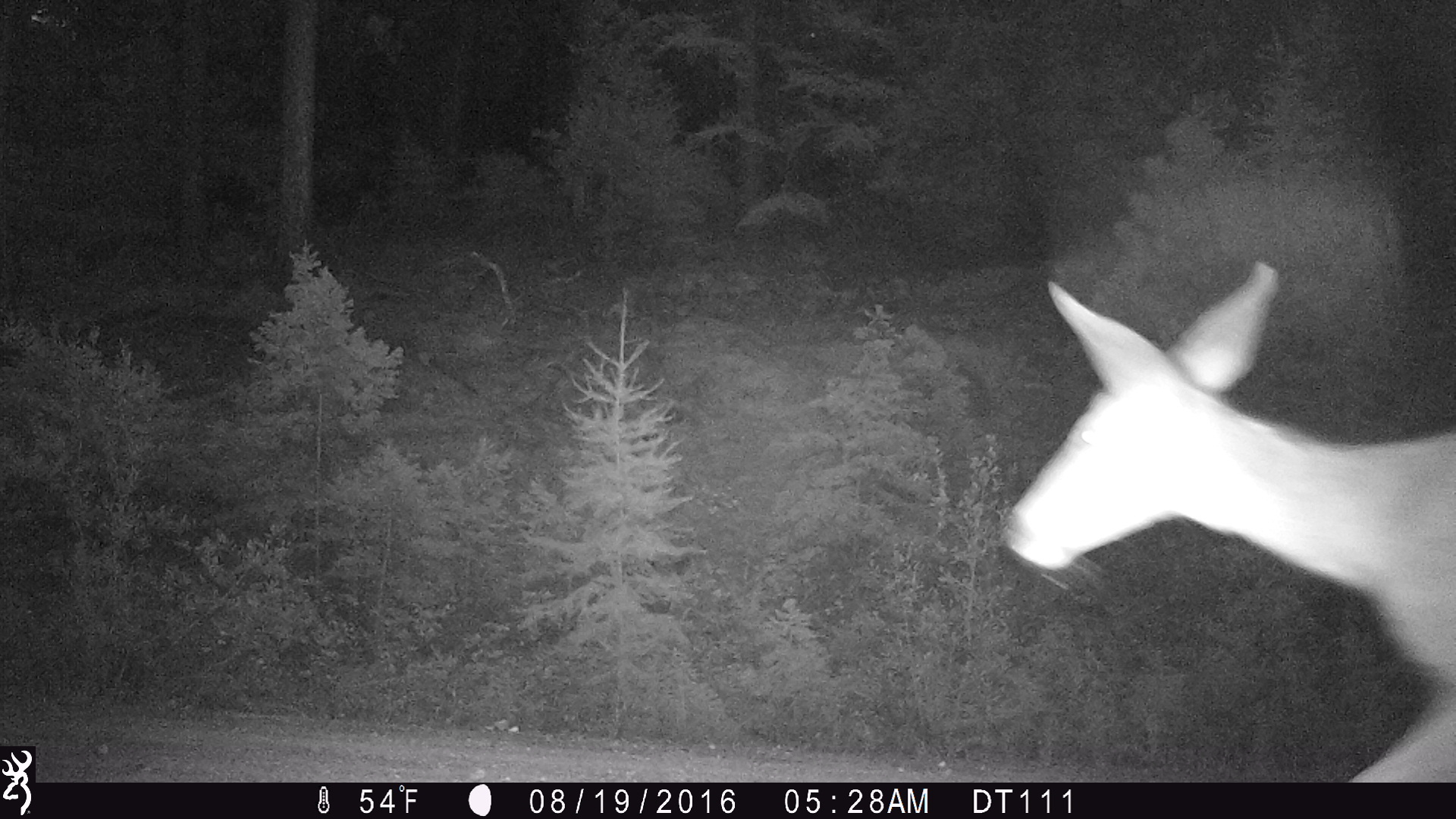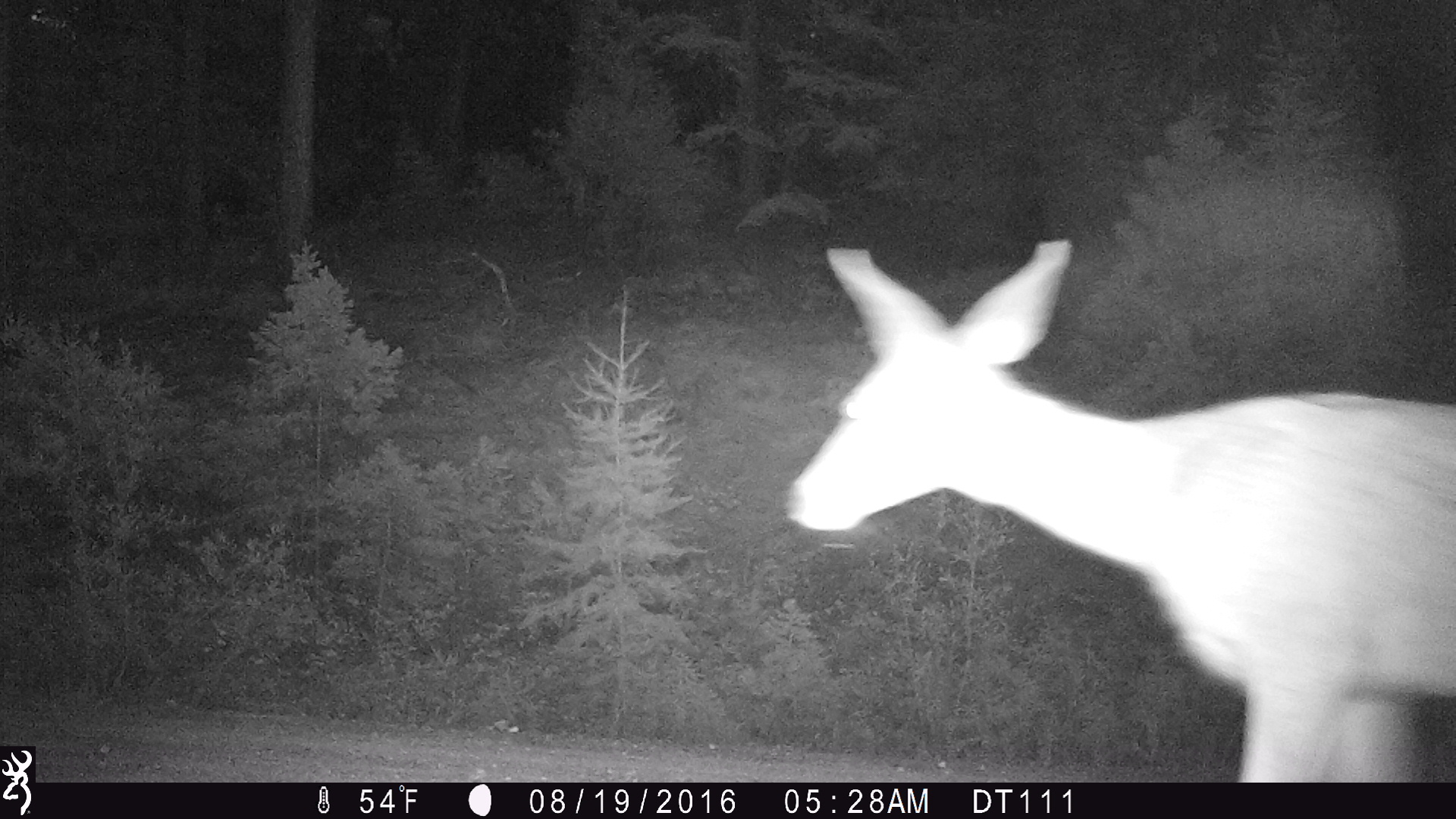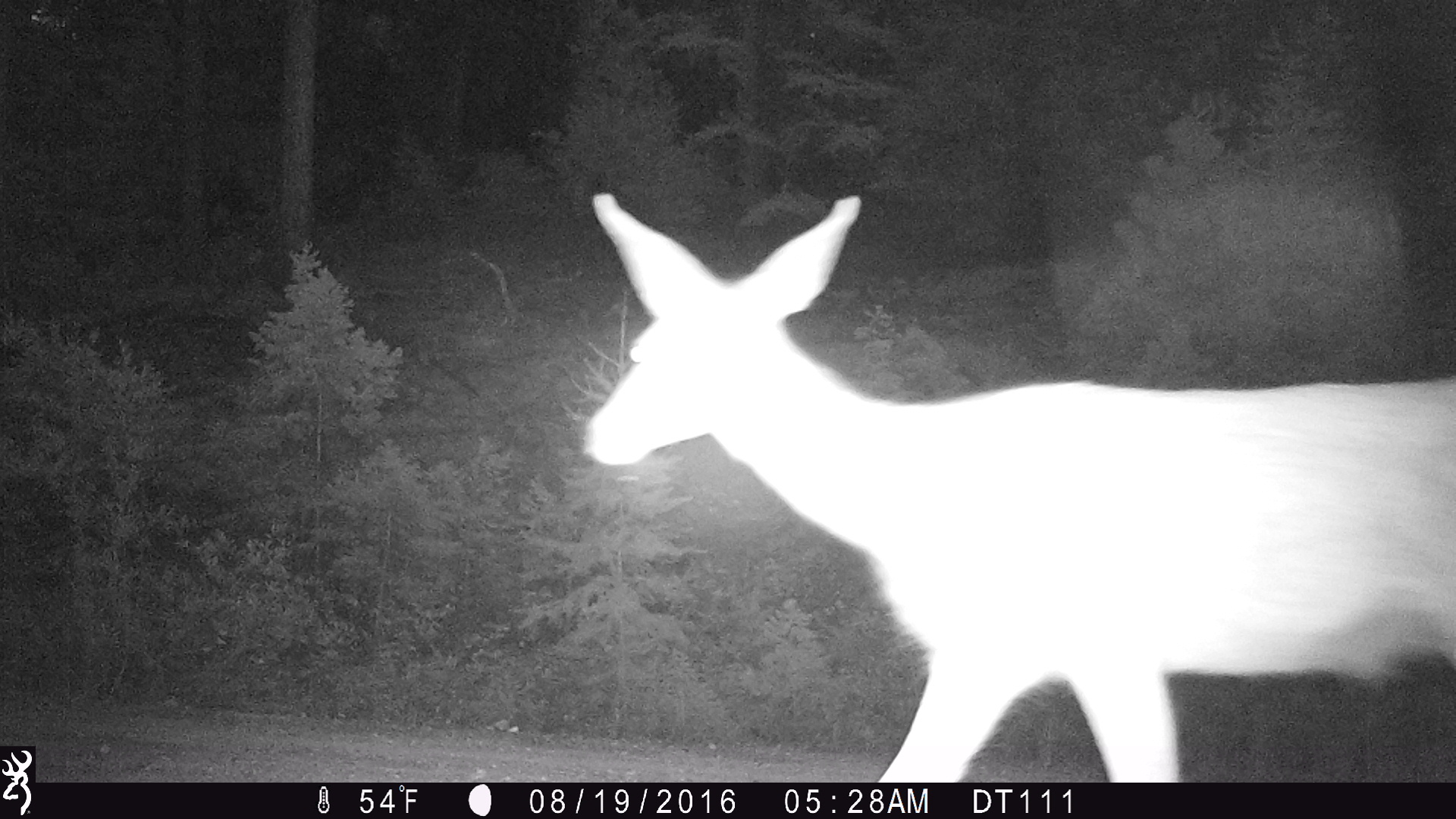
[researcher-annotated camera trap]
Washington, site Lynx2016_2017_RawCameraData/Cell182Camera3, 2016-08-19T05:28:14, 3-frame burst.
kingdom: Animalia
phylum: Chordata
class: Mammalia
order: Artiodactyla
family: Cervidae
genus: Odocoileus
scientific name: Odocoileus hemionus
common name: mule deer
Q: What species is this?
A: Odocoileus hemionus (mule deer).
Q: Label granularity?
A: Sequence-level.